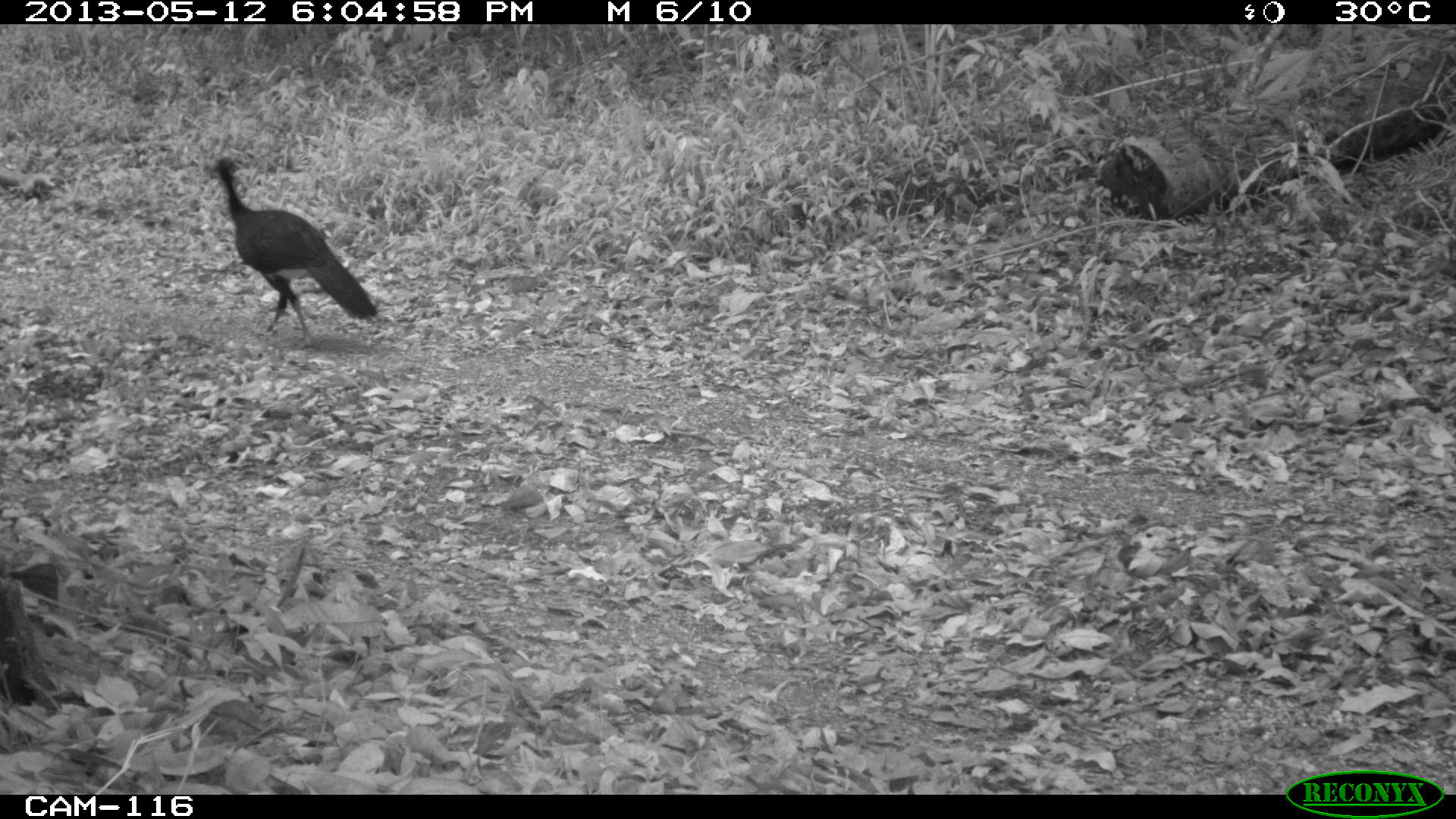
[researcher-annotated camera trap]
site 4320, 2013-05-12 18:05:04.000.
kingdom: Animalia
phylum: Chordata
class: Aves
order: Galliformes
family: Cracidae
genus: Crax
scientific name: Crax rubra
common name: great curassow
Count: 1.